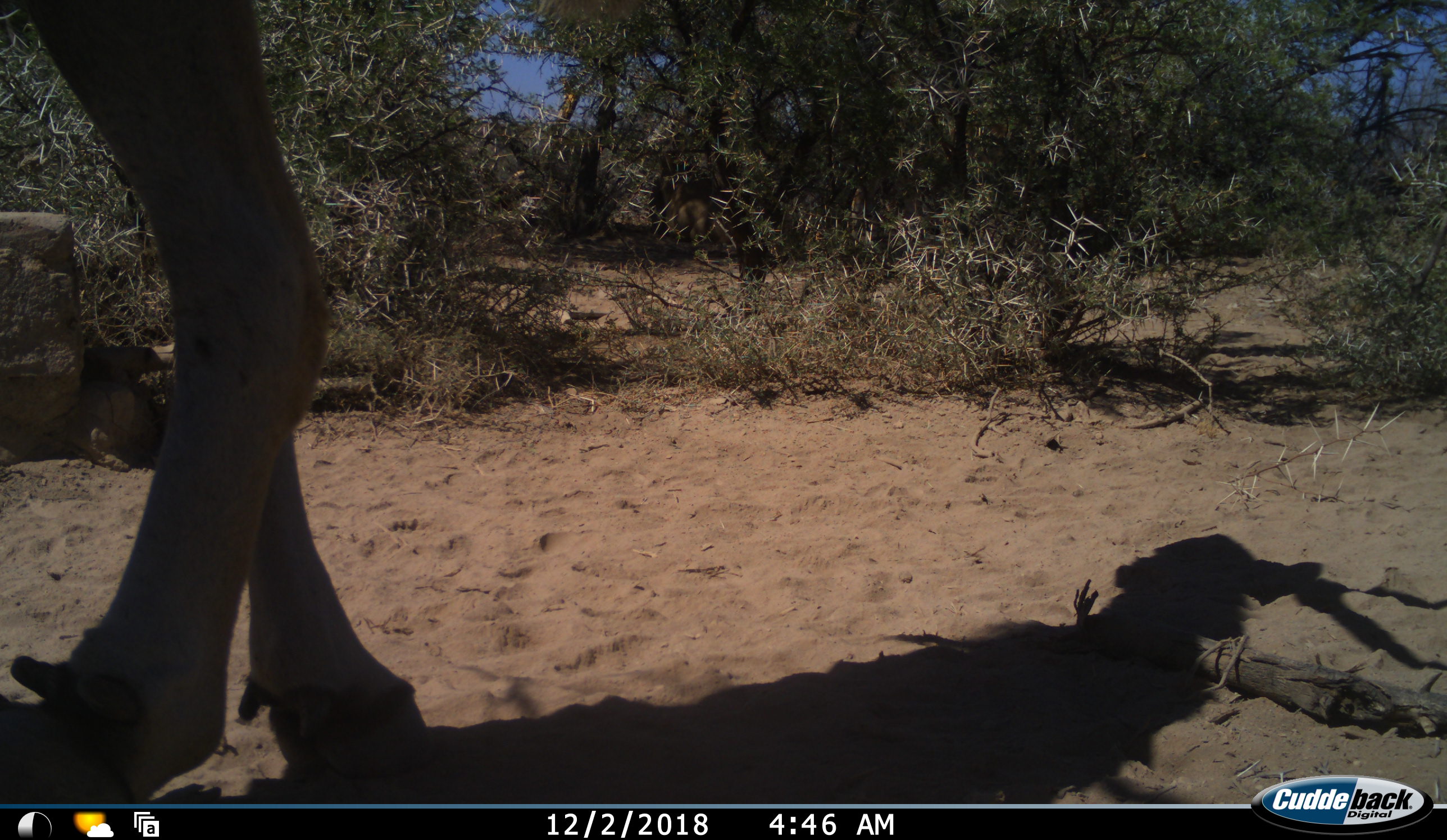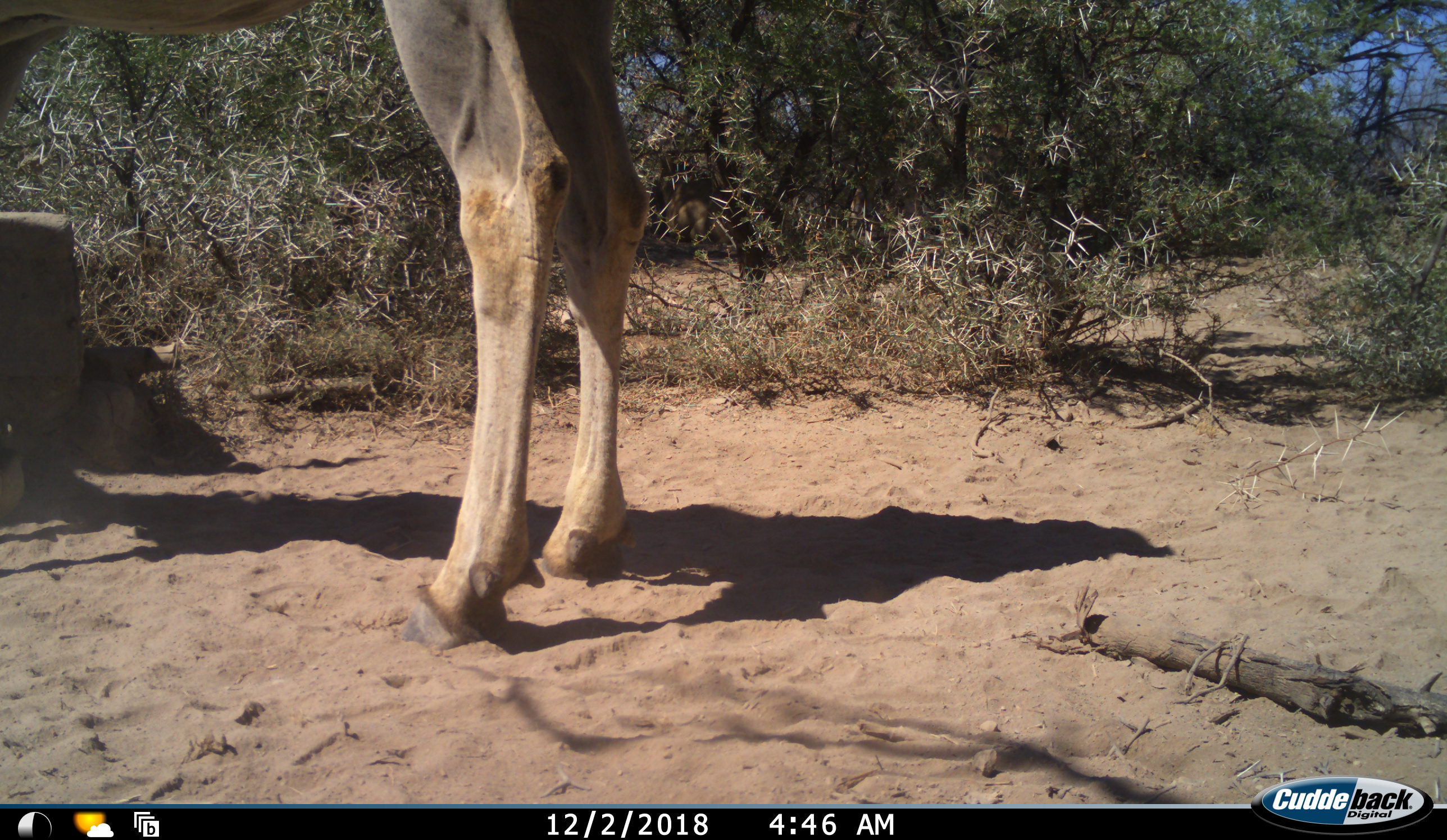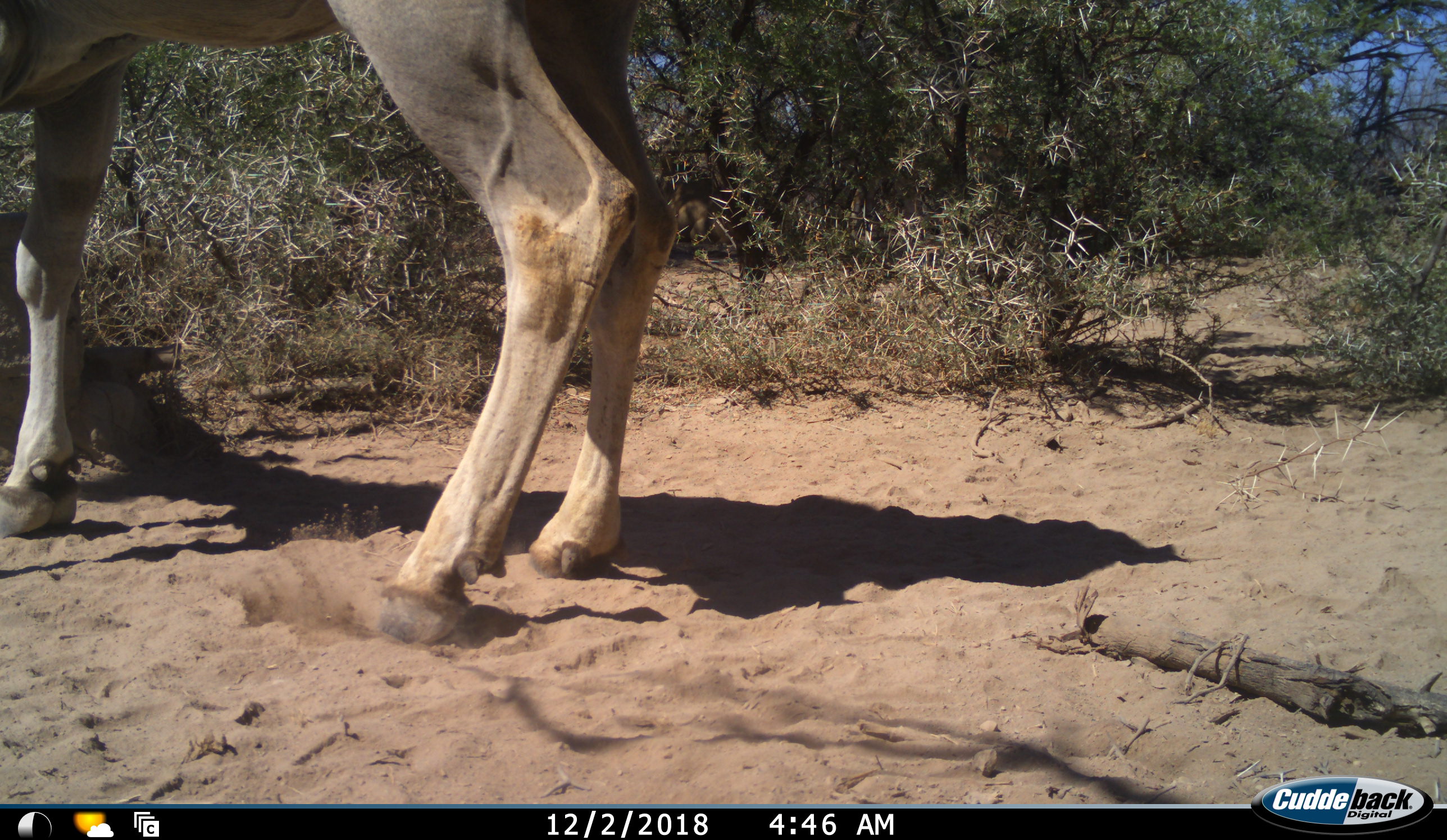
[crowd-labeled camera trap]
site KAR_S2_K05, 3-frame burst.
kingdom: Animalia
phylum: Chordata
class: Mammalia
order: Artiodactyla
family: Bovidae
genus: Tragelaphus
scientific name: Tragelaphus oryx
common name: eland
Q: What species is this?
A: Eland (Tragelaphus oryx).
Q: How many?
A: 1.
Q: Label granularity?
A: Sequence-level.